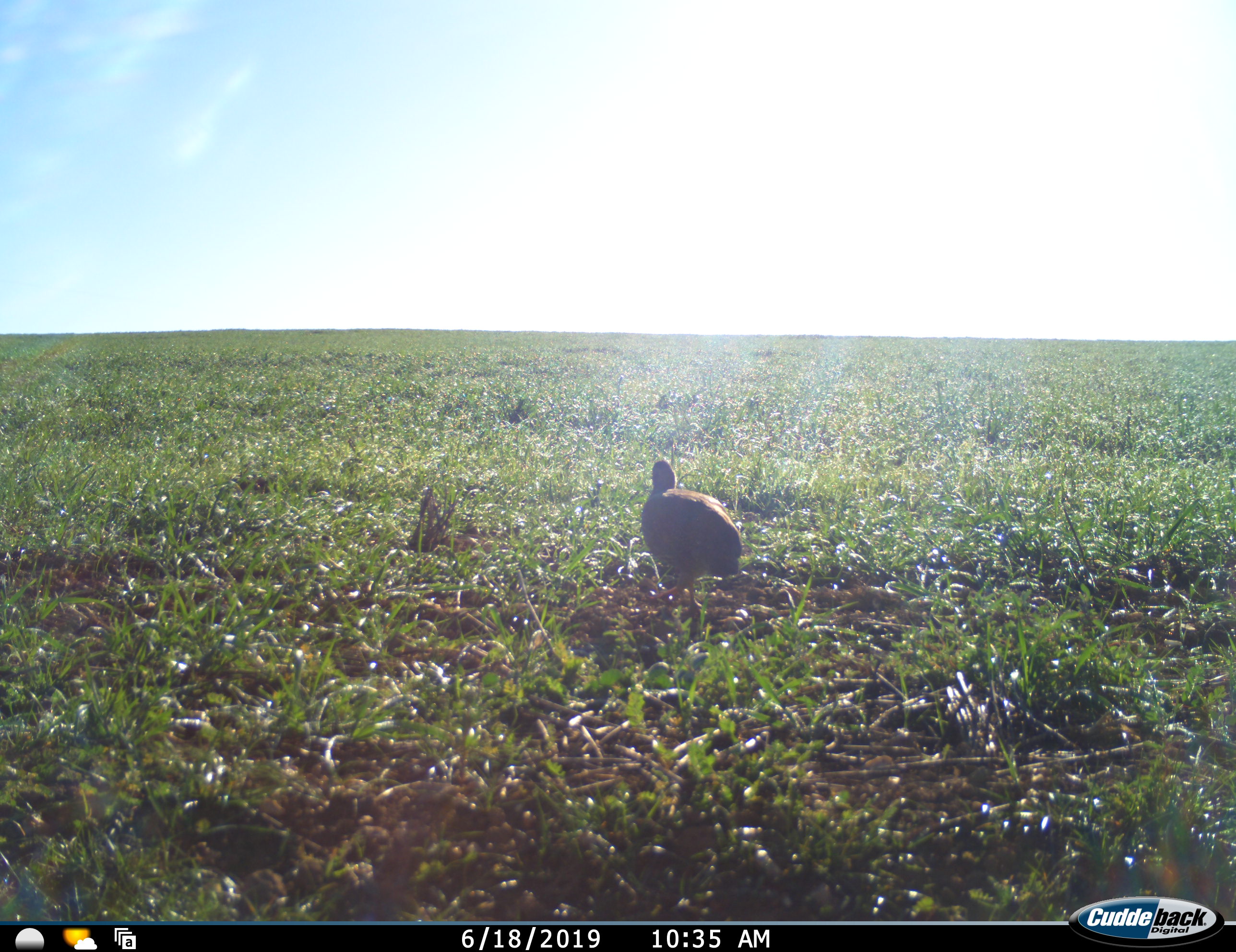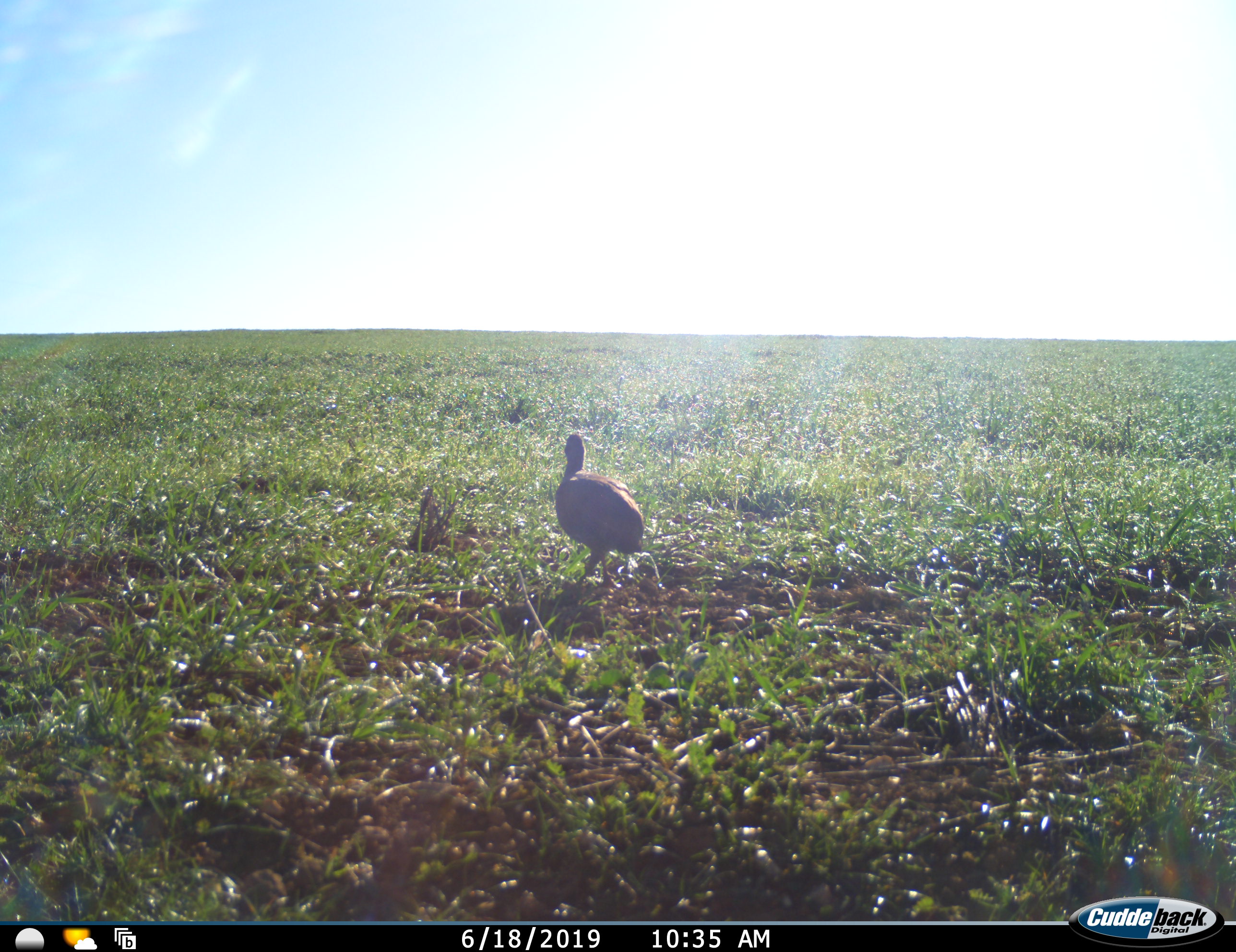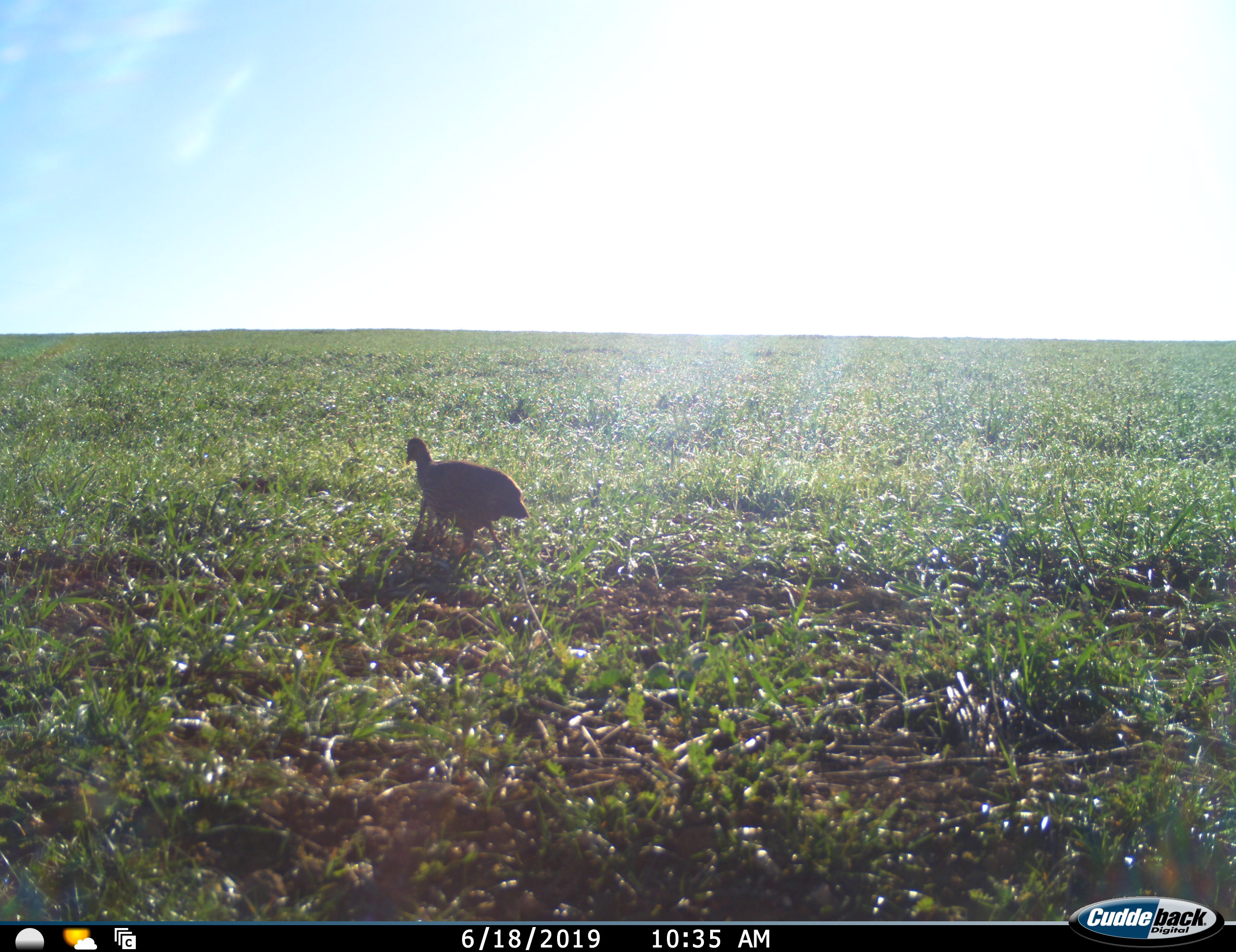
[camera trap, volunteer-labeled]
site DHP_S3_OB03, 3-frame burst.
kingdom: Animalia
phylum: Chordata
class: Aves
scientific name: Aves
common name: bird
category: birdother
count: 1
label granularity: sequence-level